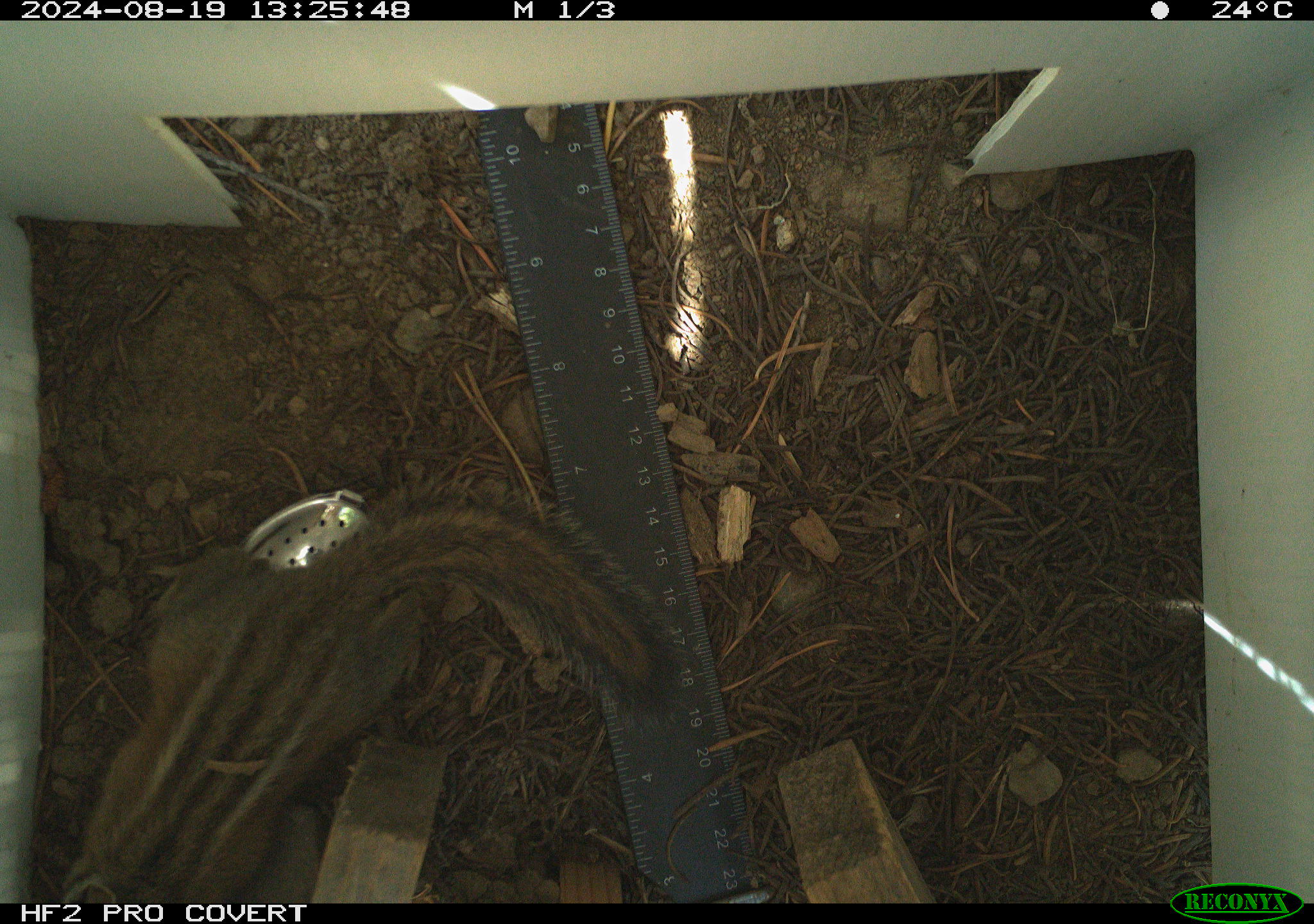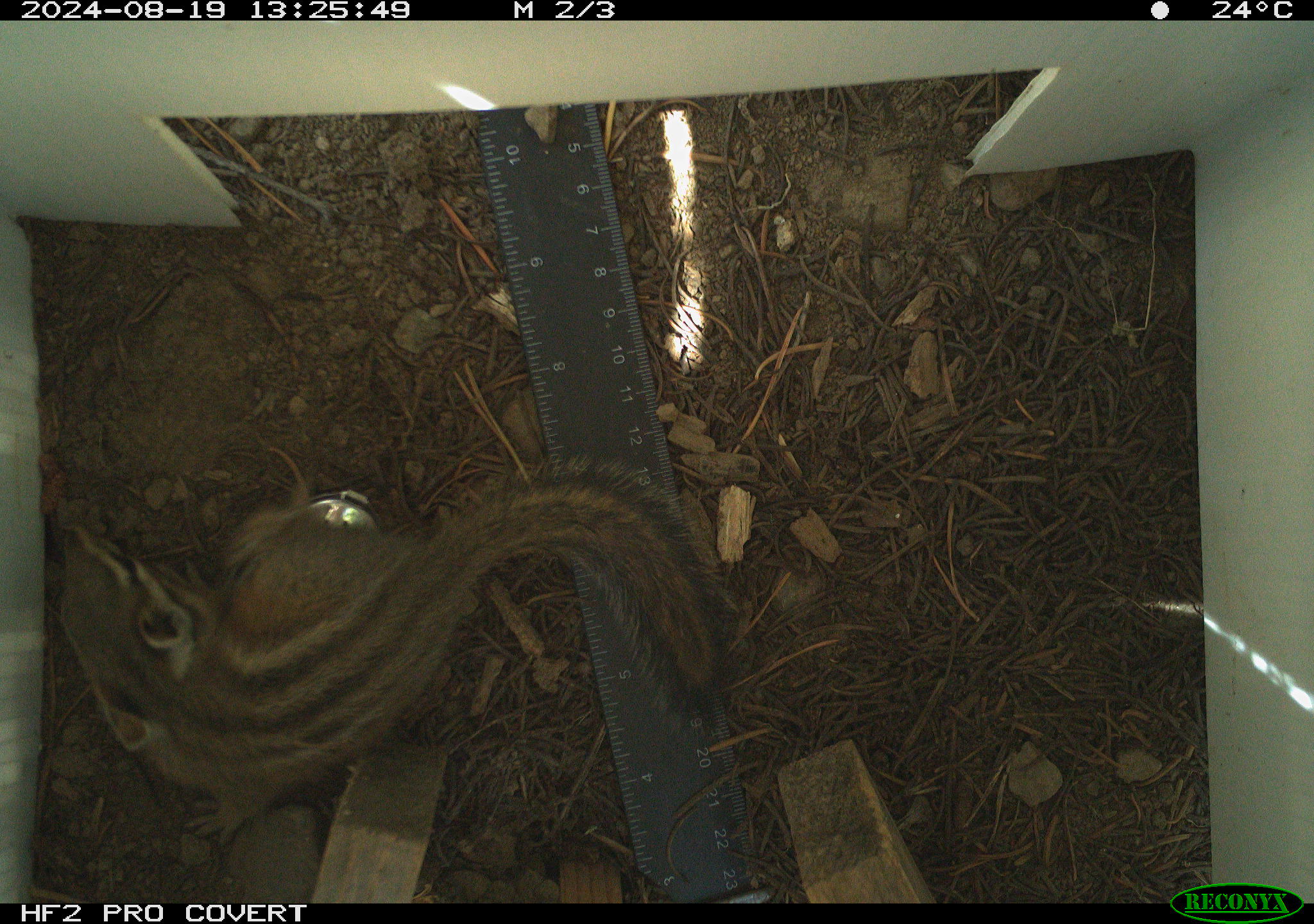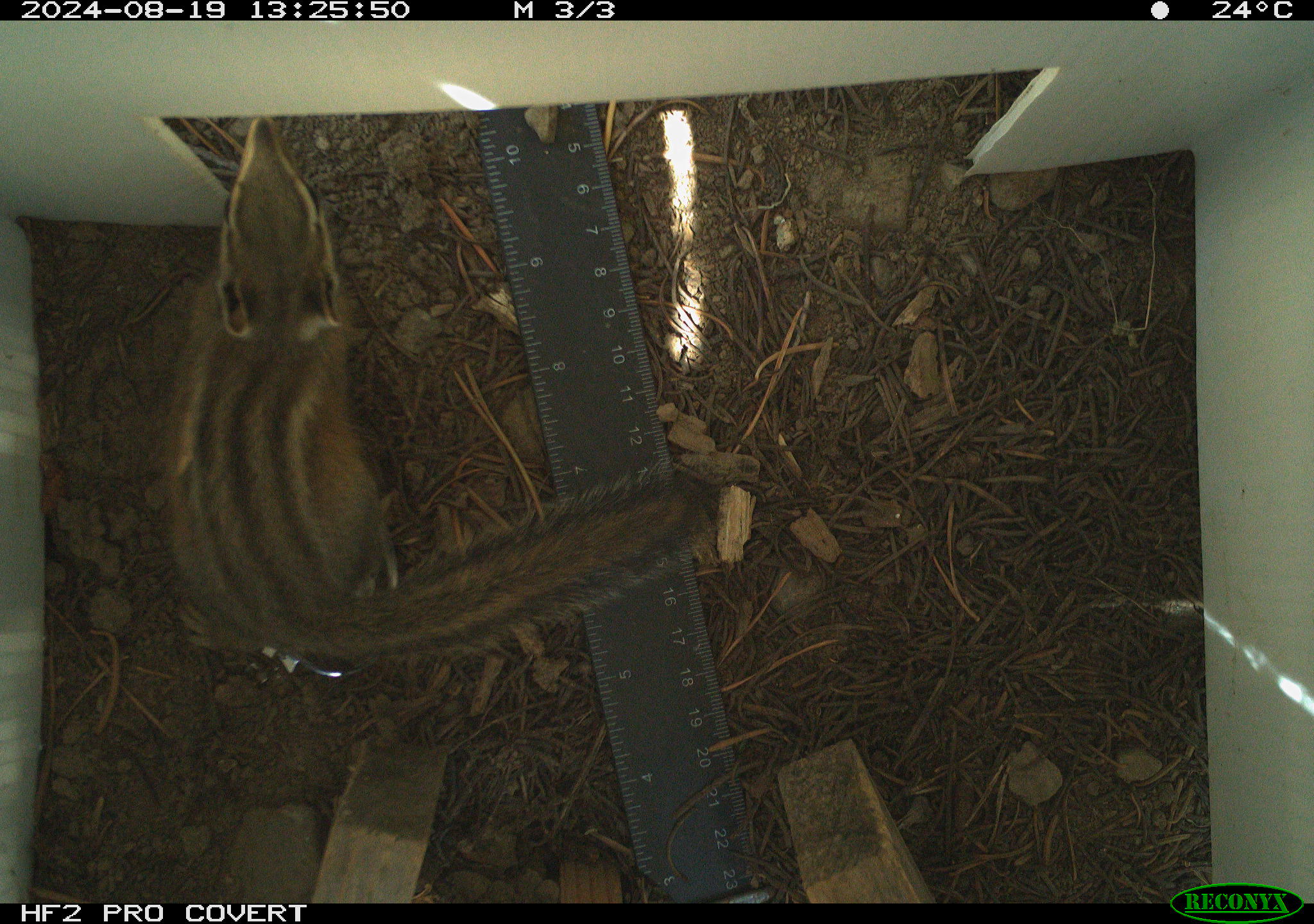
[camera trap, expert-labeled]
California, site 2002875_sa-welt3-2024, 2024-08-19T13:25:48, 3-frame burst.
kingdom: Animalia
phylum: Chordata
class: Mammalia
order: Rodentia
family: Sciuridae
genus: Neotamias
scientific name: Neotamias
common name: western chipmunks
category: neotamias species